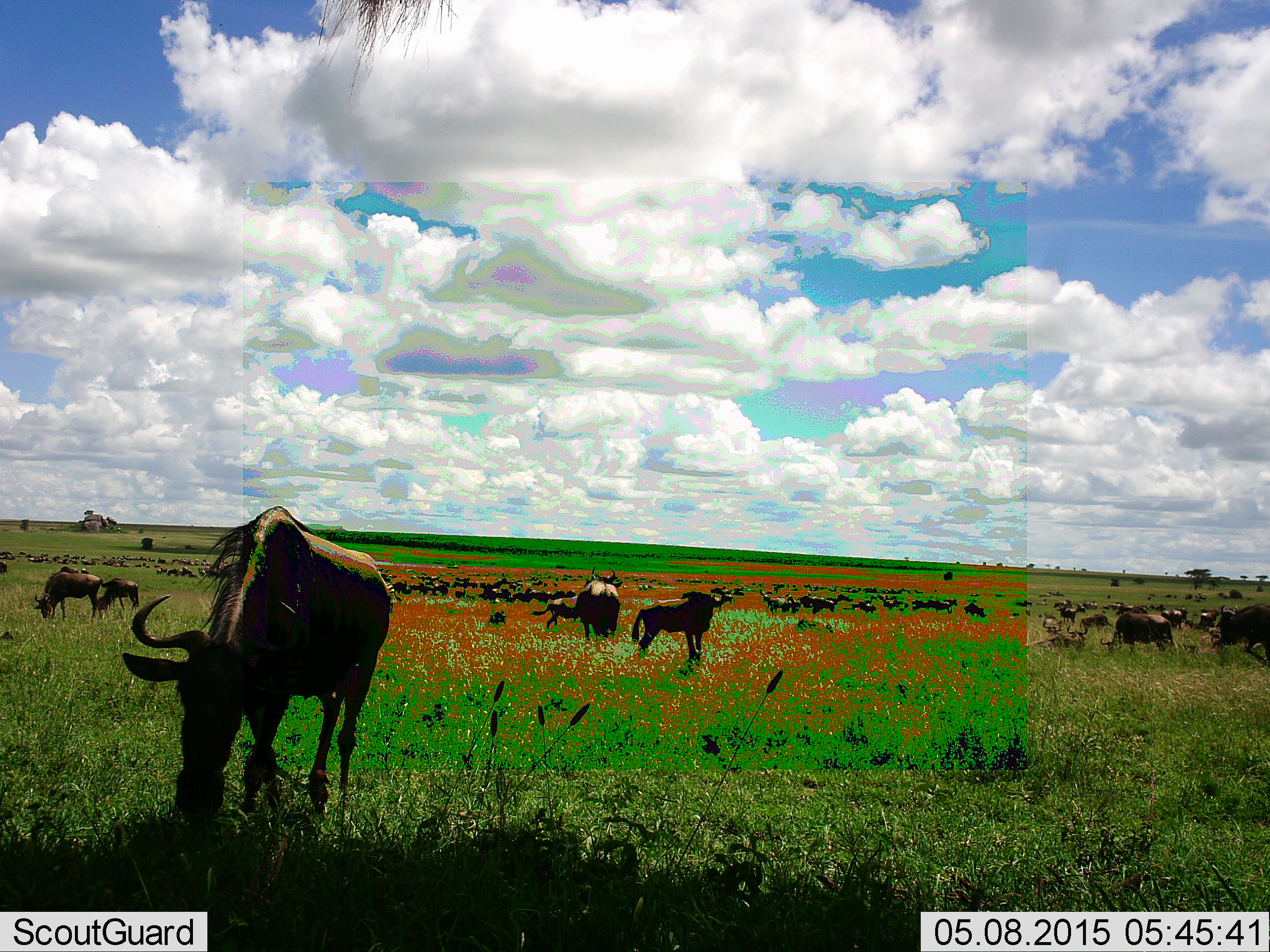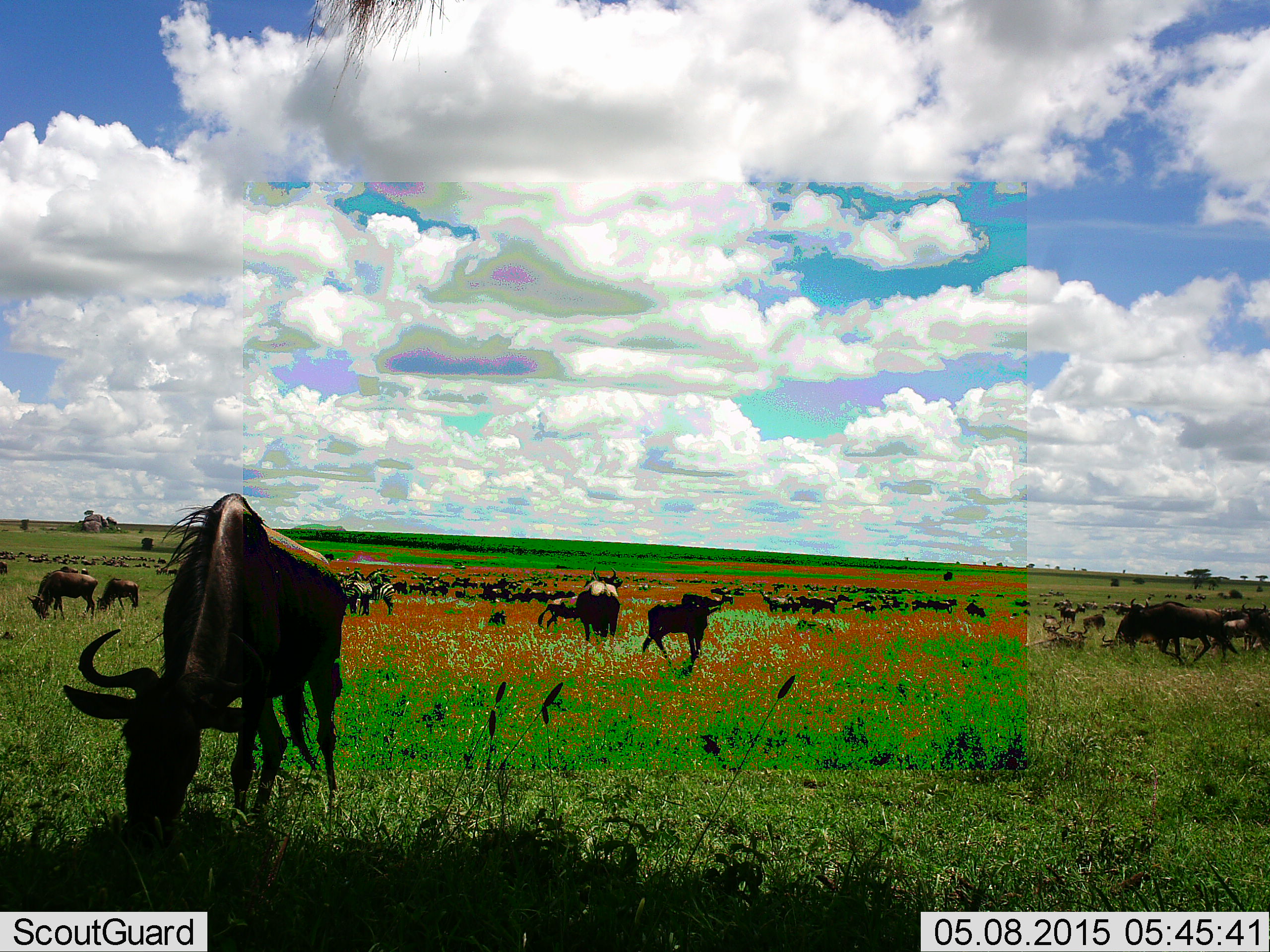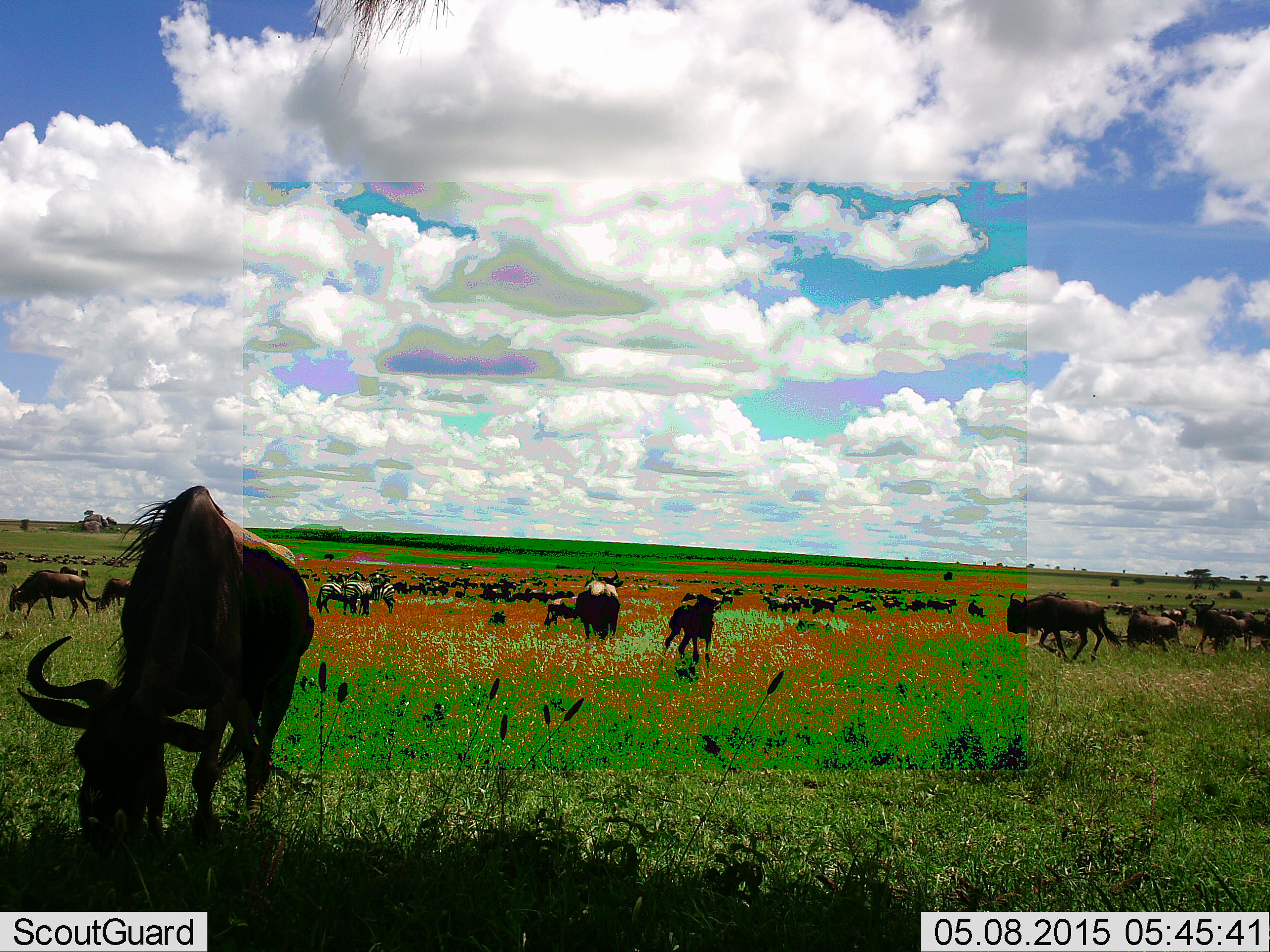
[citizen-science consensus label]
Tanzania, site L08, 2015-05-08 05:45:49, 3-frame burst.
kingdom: Animalia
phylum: Chordata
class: Mammalia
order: Artiodactyla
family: Bovidae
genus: Connochaetes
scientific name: Connochaetes taurinus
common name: blue wildebeest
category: wildebeest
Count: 11-50.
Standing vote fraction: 64%.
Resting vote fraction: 18%.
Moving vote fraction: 73%.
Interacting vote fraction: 0%.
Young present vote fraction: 18%.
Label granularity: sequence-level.